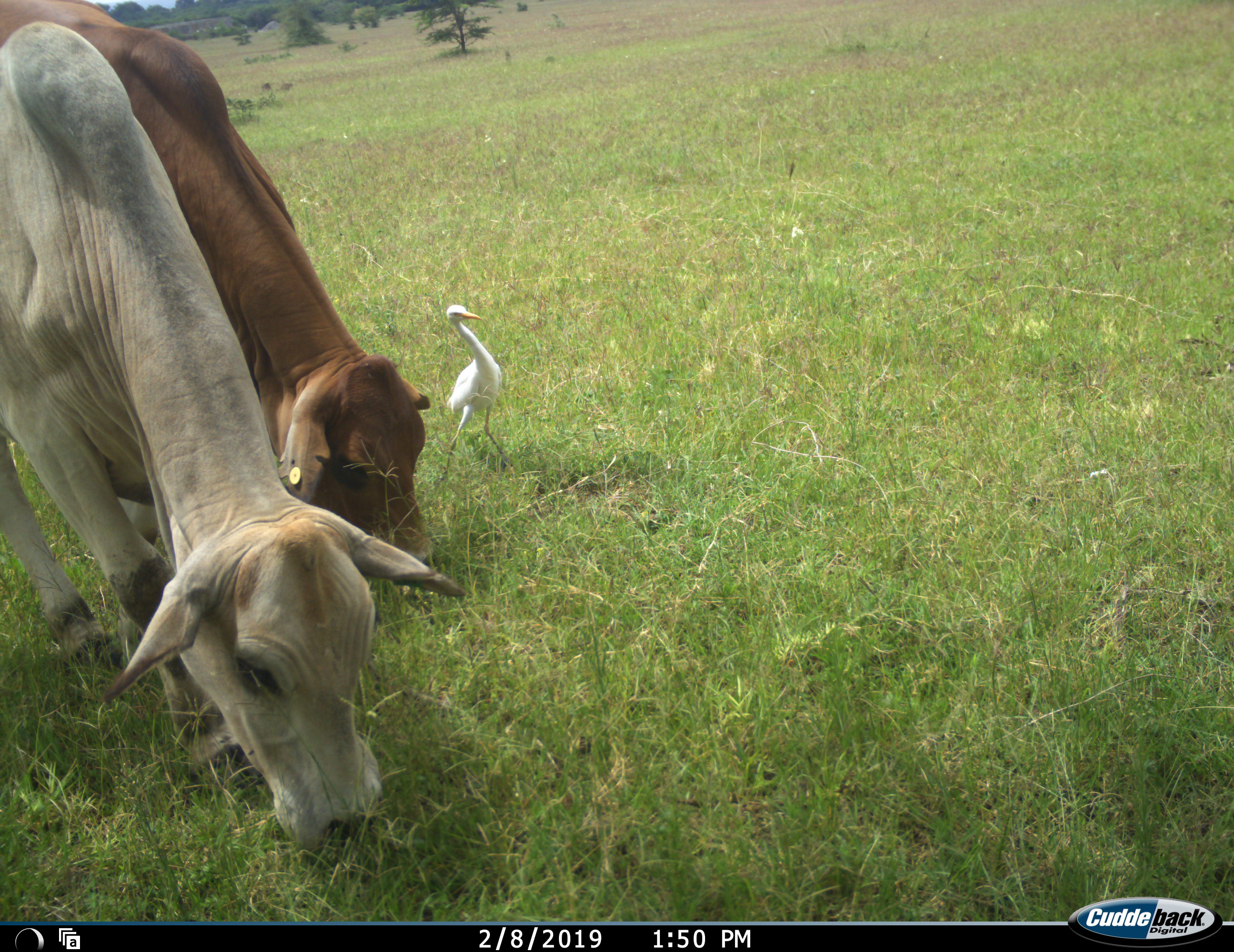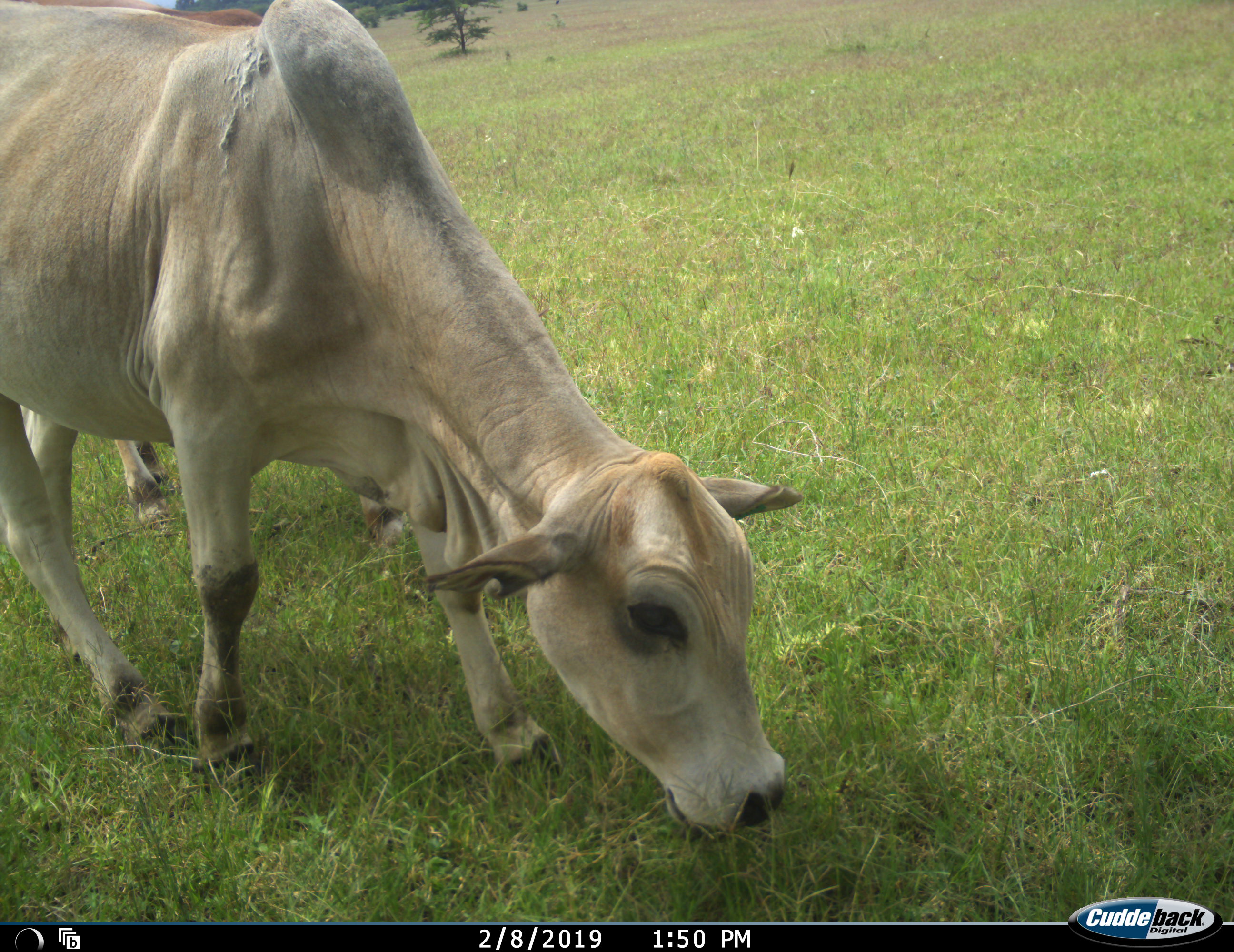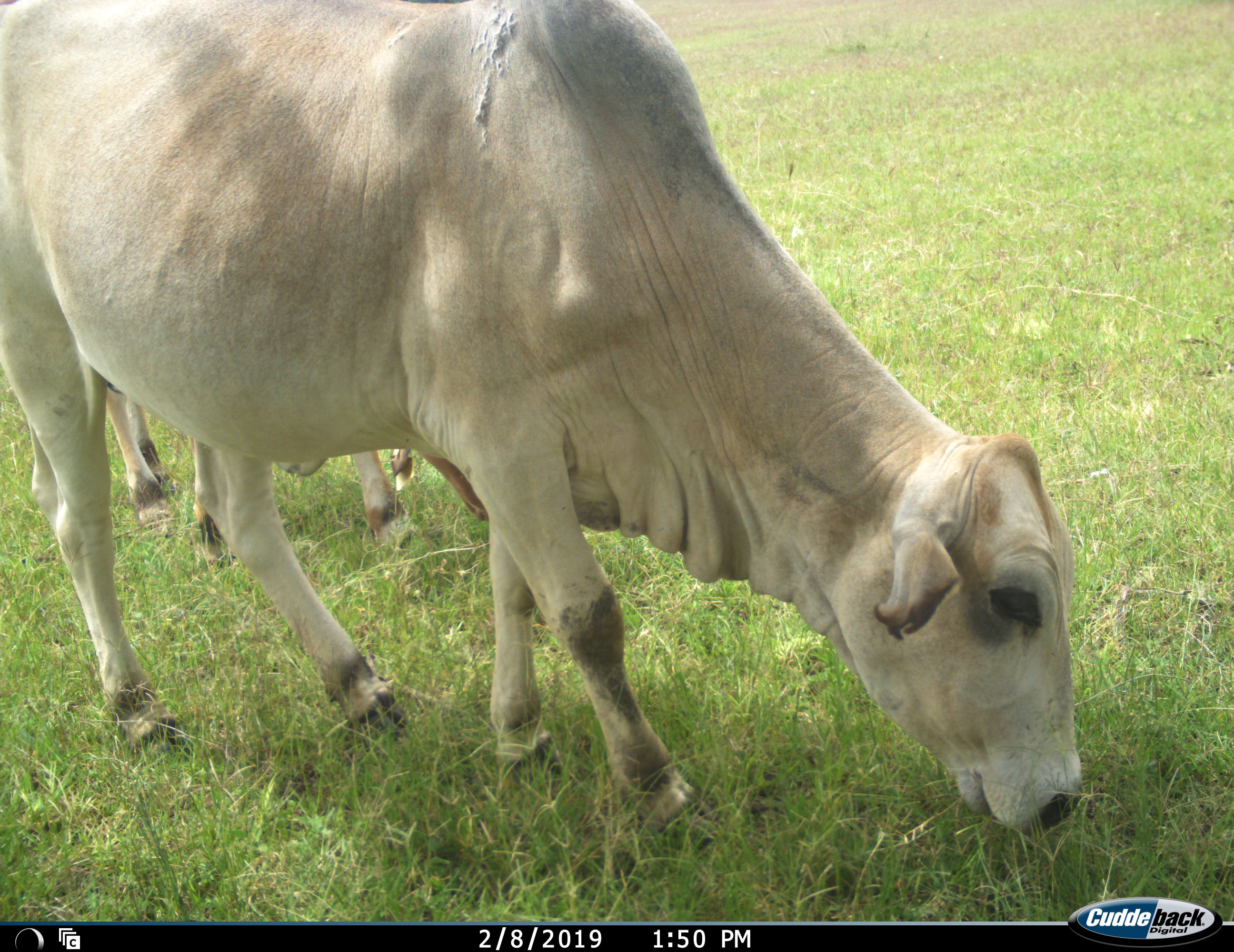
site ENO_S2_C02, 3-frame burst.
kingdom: Animalia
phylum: Chordata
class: Aves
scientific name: Aves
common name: bird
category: birdother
Birdother (bird) (Aves), count 1. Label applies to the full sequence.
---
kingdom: Animalia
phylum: Chordata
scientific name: Vertebrata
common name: domestic animal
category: domesticanimal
Domesticanimal (domestic animal) (Vertebrata), count 2. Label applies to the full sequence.